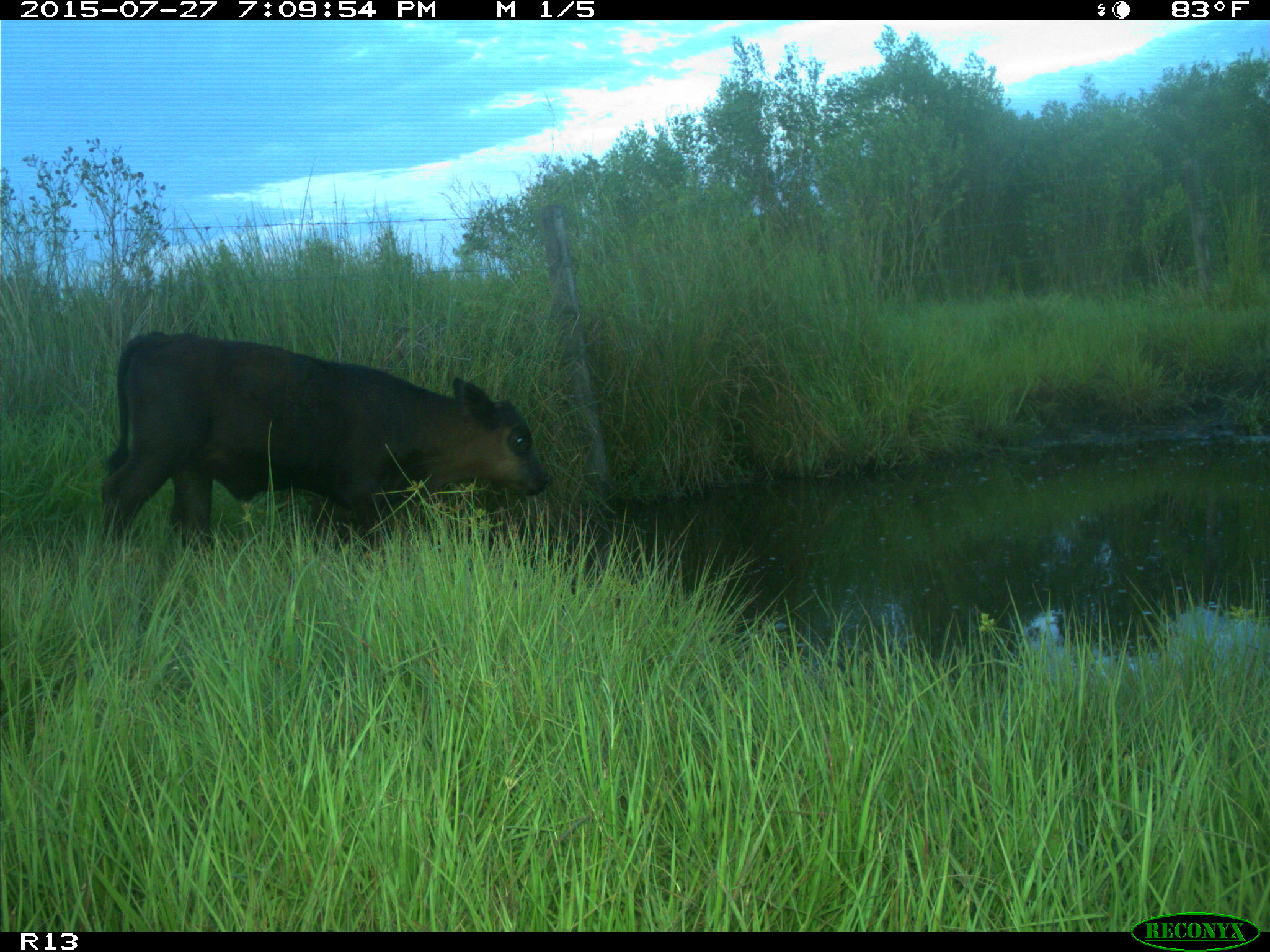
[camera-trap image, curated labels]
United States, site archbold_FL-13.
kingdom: Animalia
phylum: Chordata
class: Mammalia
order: Artiodactyla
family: Bovidae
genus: Bos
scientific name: Bos taurus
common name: domestic cow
Bos taurus (domestic cow).